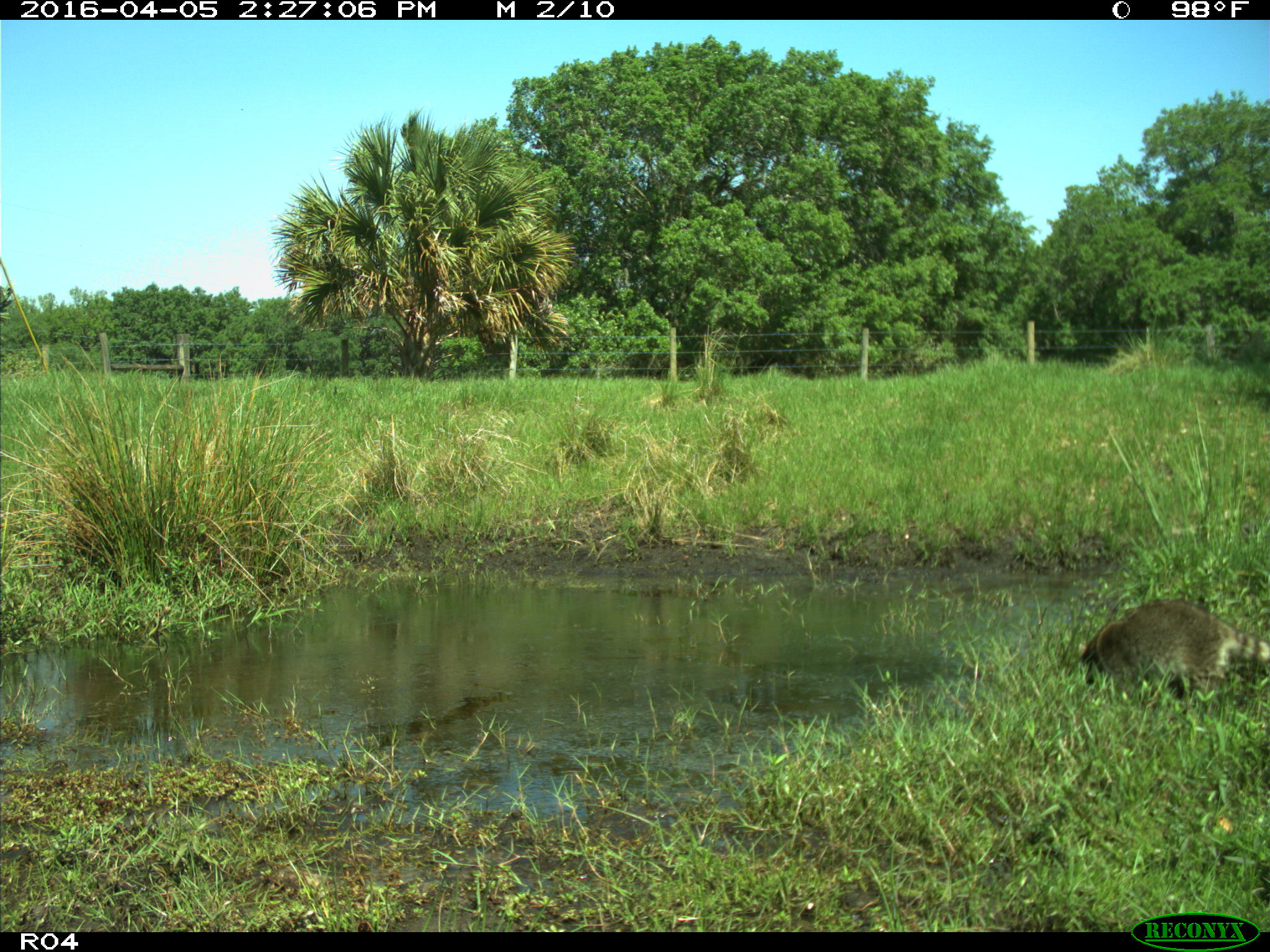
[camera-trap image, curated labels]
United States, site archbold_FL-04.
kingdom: Animalia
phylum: Chordata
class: Mammalia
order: Carnivora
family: Procyonidae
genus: Procyon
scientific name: Procyon lotor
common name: common raccoon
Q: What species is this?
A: Procyon lotor (common raccoon).